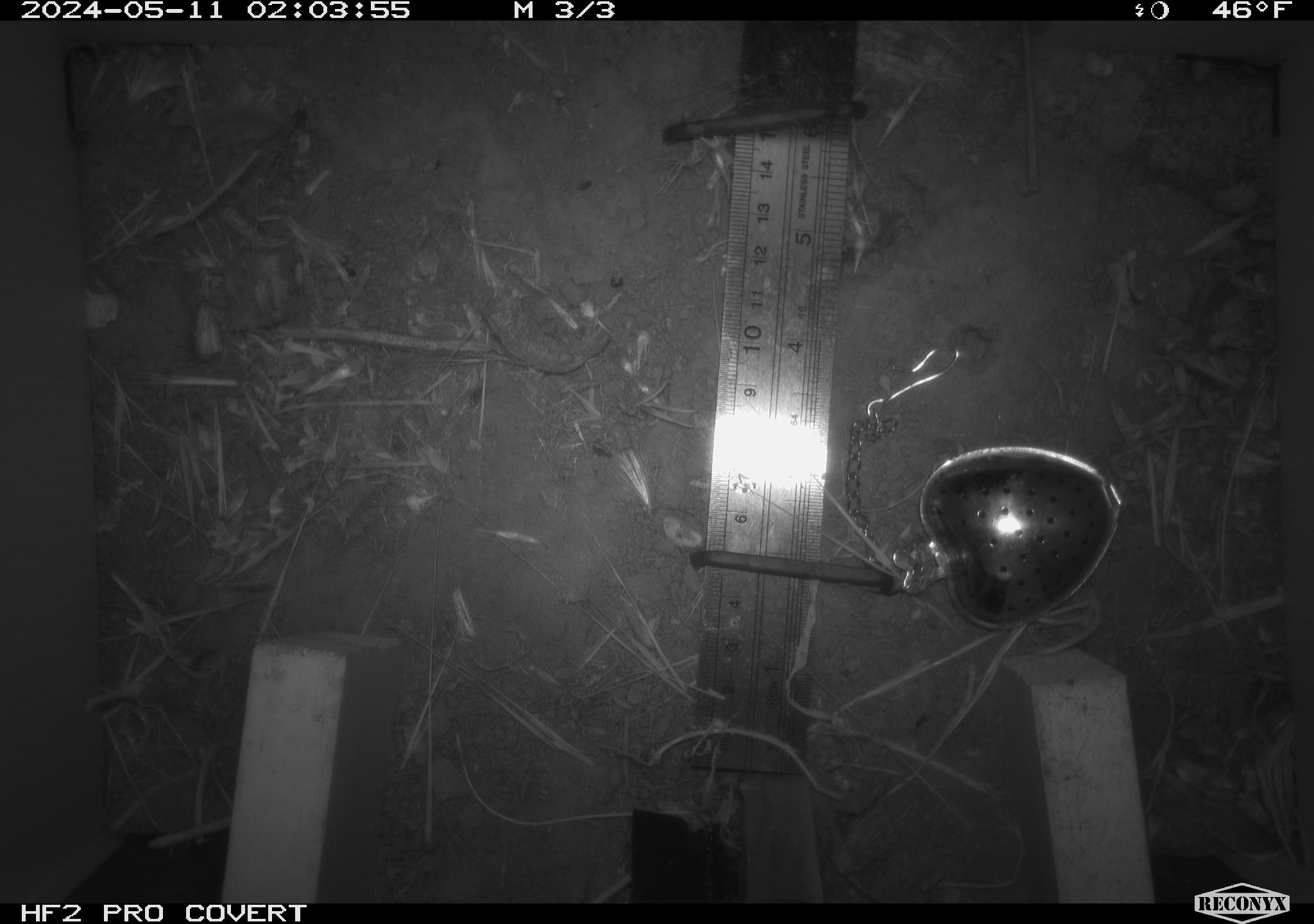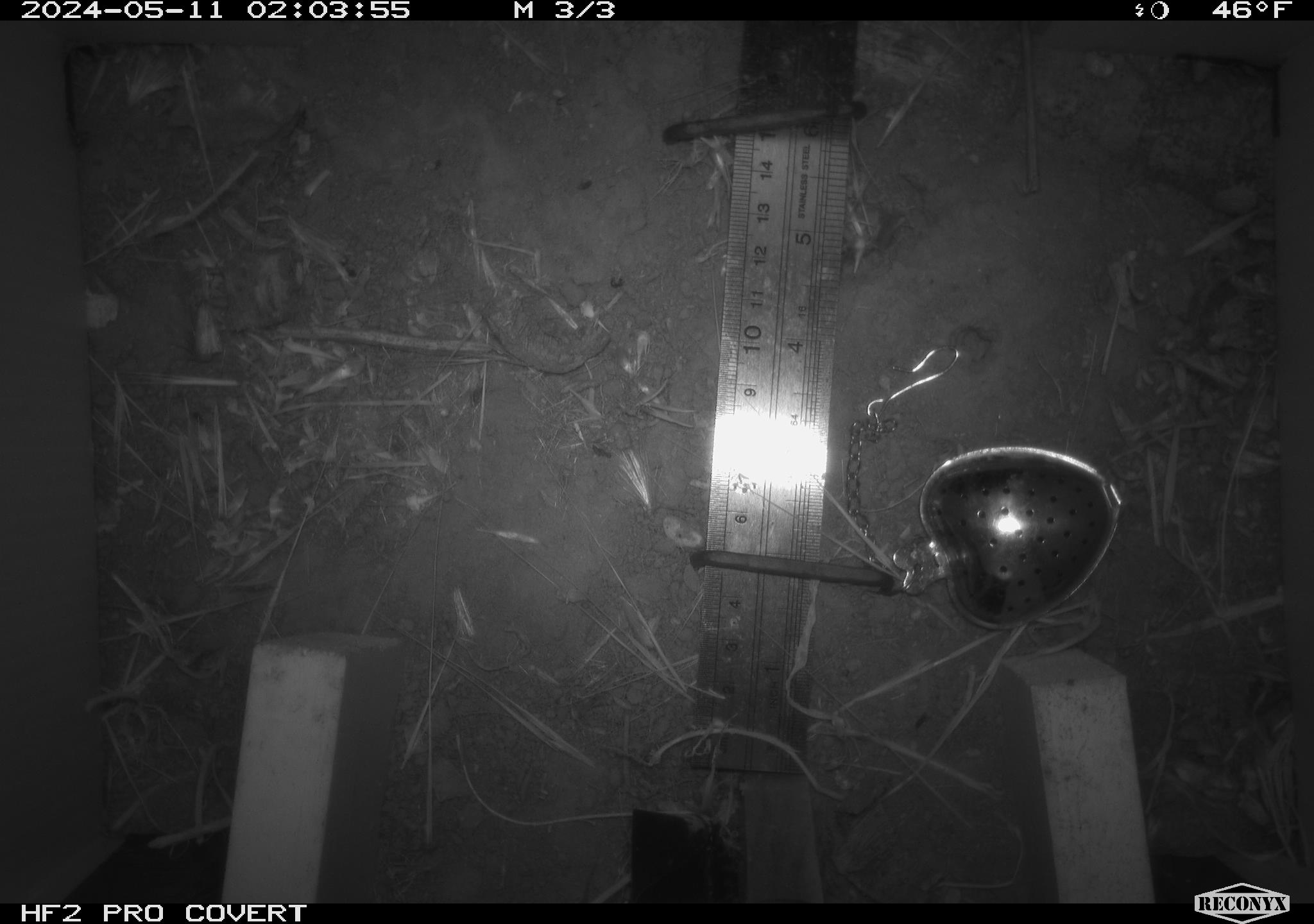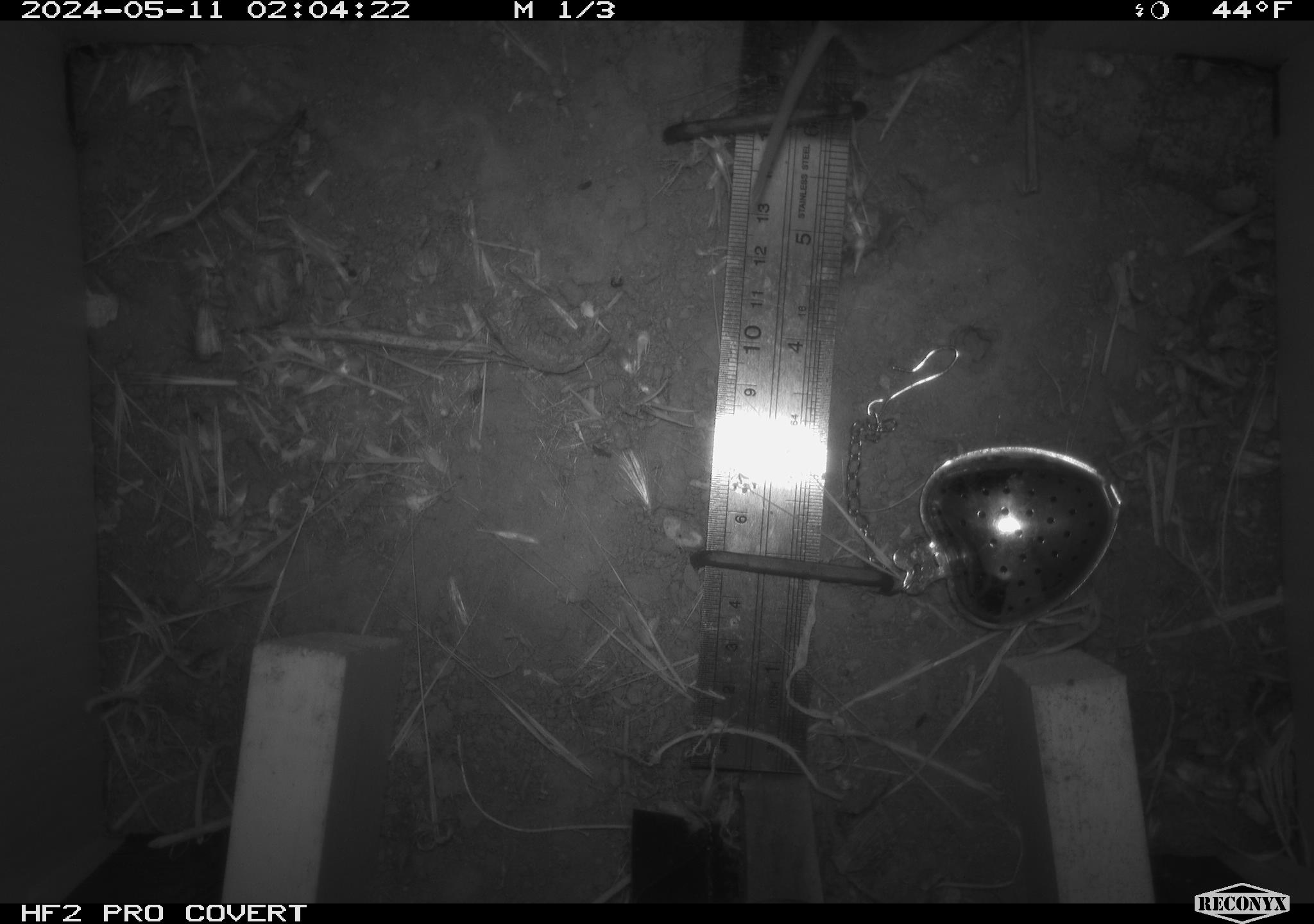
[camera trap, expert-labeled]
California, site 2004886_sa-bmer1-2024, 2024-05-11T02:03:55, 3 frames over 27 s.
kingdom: Animalia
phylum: Chordata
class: Mammalia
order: Rodentia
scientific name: Rodentia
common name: mouse species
Mouse species (Rodentia).